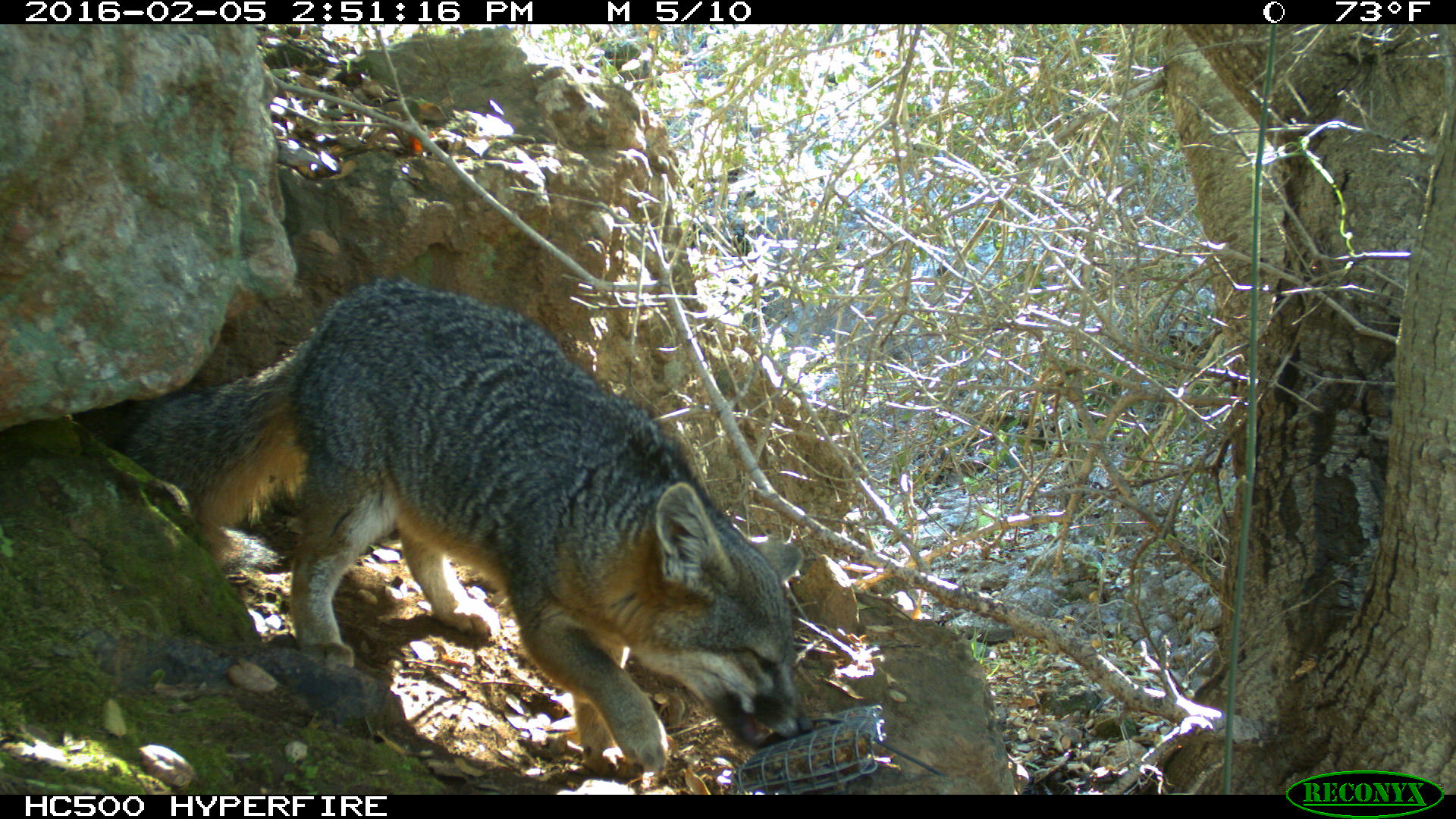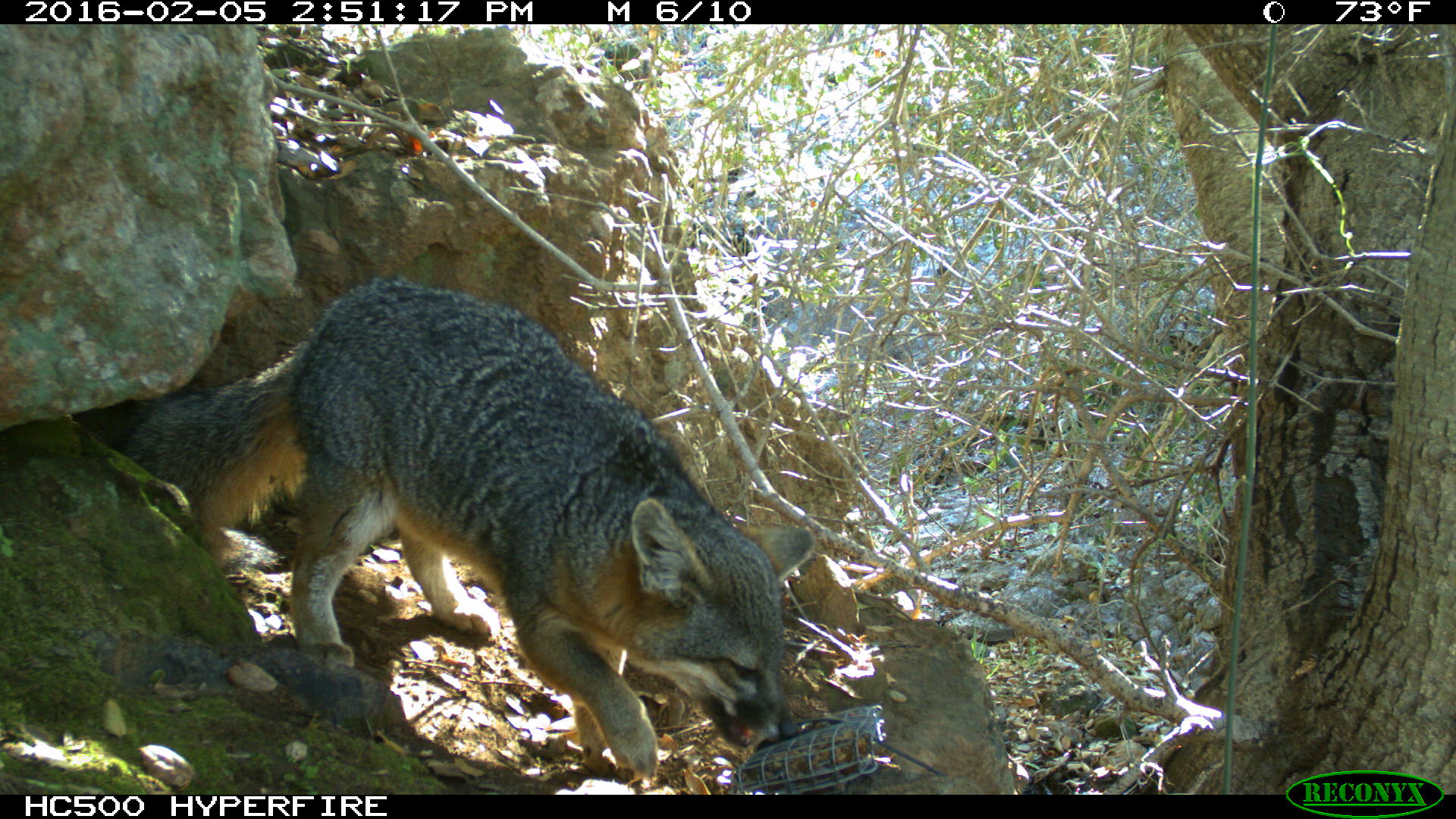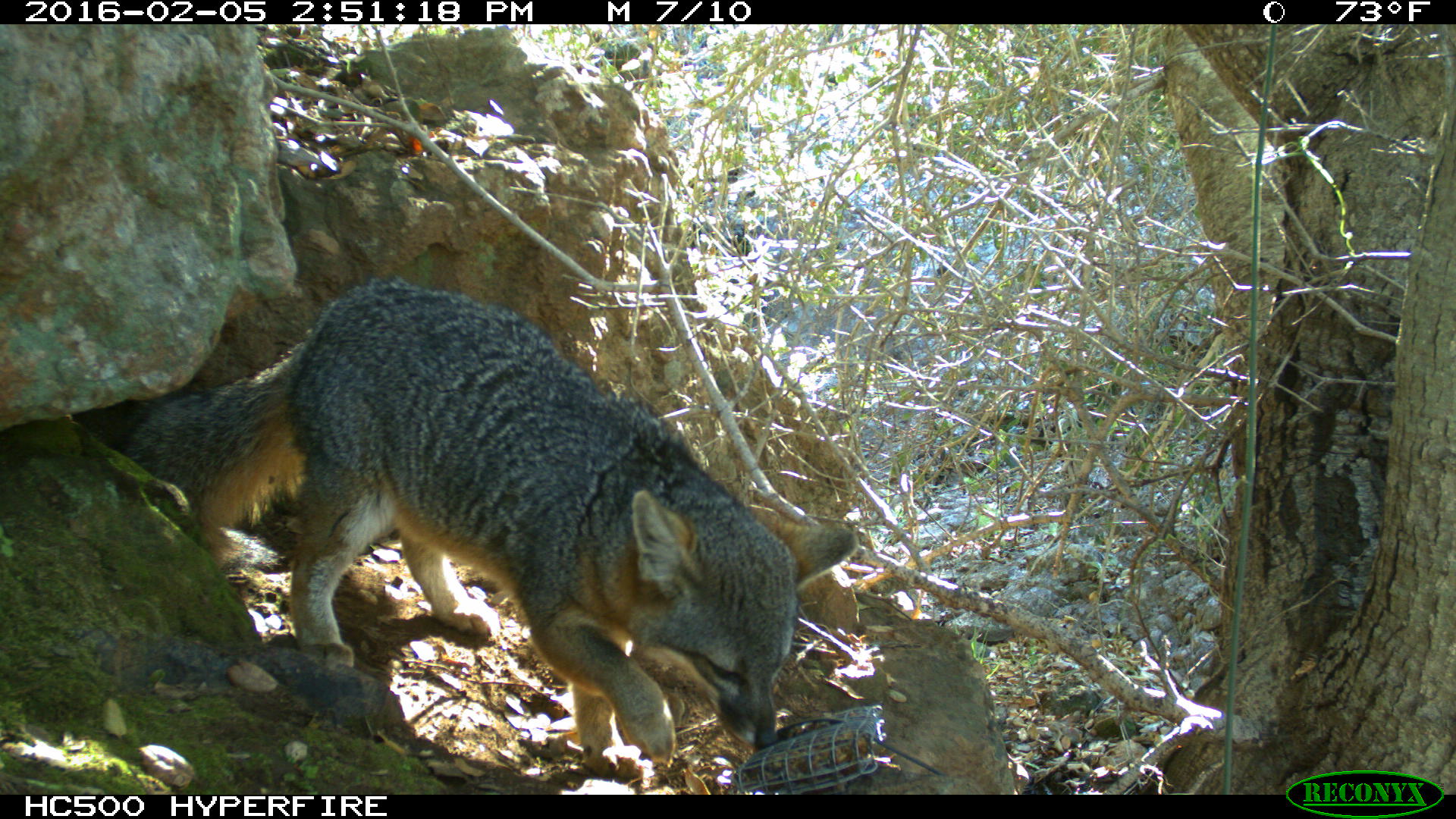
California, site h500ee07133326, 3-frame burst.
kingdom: Animalia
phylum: Chordata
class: Mammalia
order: Carnivora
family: Canidae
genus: Urocyon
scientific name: Urocyon littoralis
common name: island fox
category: fox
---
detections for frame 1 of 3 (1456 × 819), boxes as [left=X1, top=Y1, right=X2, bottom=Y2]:
fox: [left=78, top=278, right=814, bottom=779]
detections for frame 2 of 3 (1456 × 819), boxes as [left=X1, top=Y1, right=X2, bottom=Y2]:
fox: [left=111, top=275, right=814, bottom=785]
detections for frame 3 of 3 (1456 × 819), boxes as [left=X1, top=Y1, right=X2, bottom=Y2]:
fox: [left=119, top=277, right=858, bottom=780]